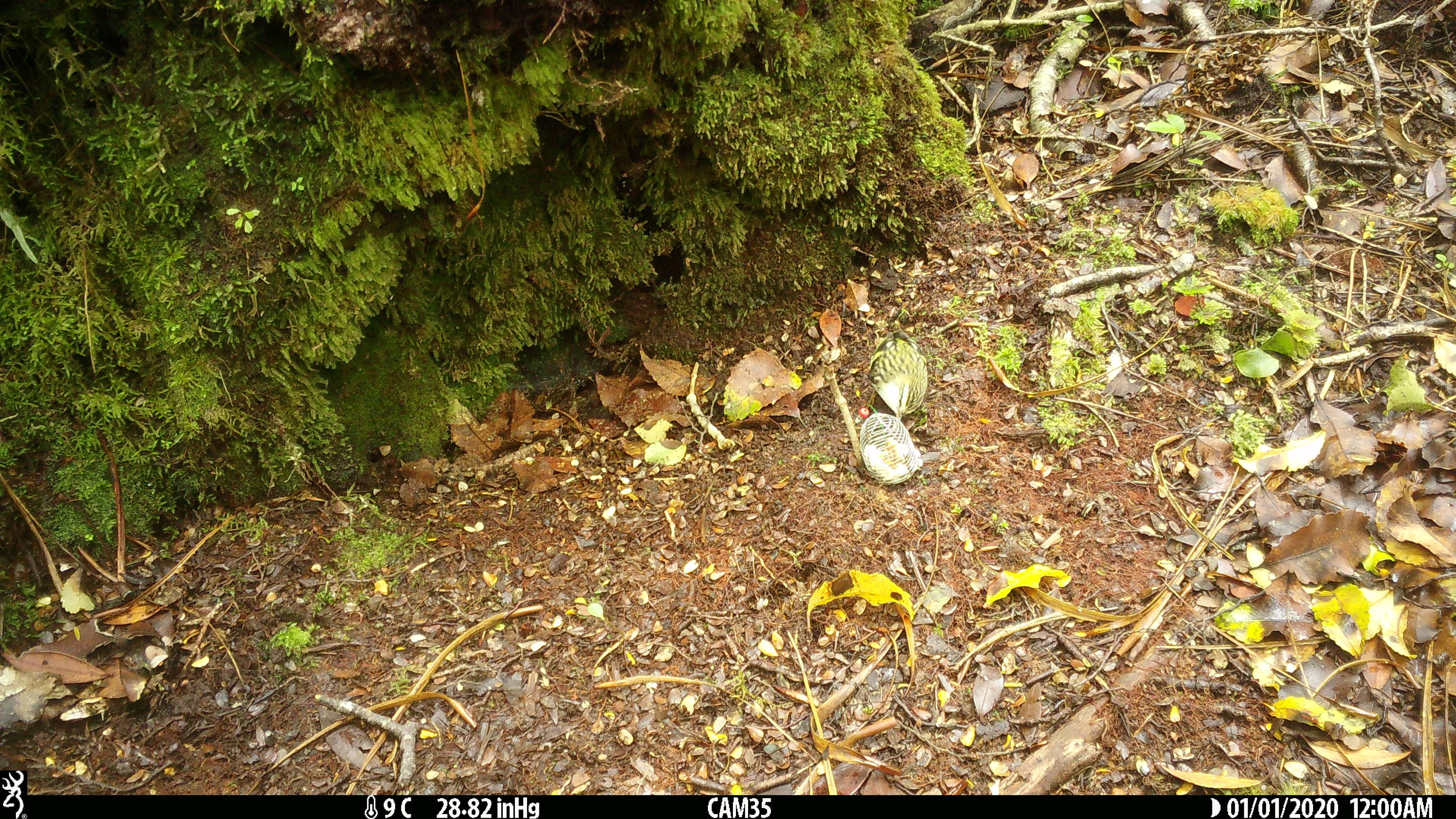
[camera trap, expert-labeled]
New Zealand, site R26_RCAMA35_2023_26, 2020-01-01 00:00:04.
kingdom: Animalia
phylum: Chordata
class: Aves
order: Passeriformes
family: Acanthisittidae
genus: Acanthisitta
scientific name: Acanthisitta chloris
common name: rifleman